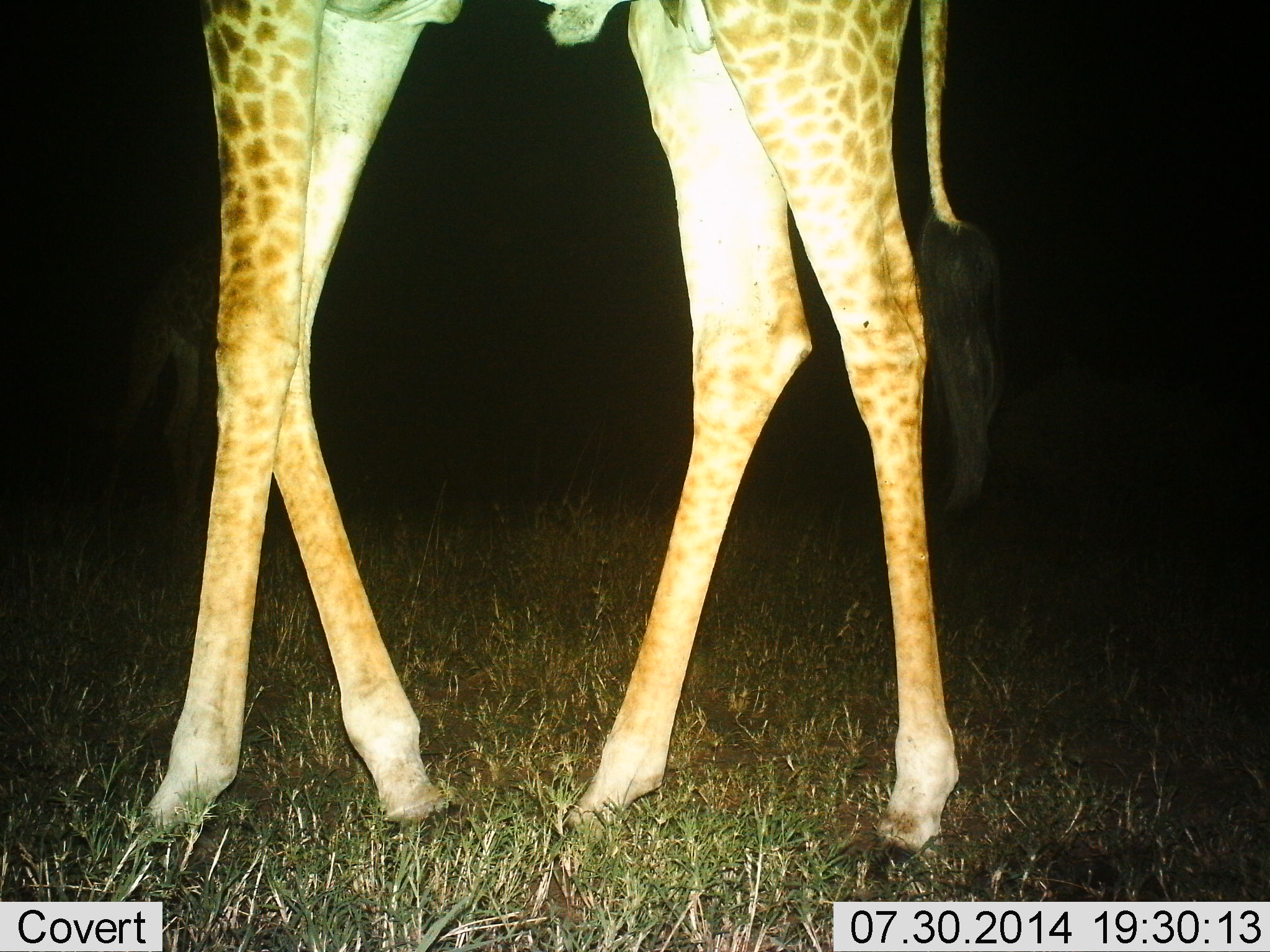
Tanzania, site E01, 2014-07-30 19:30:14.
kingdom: Animalia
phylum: Chordata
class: Mammalia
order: Artiodactyla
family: Giraffidae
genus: Giraffa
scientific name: Giraffa camelopardalis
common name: giraffe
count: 1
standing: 90%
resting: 0%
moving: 20%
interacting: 0%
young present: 0%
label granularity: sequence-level